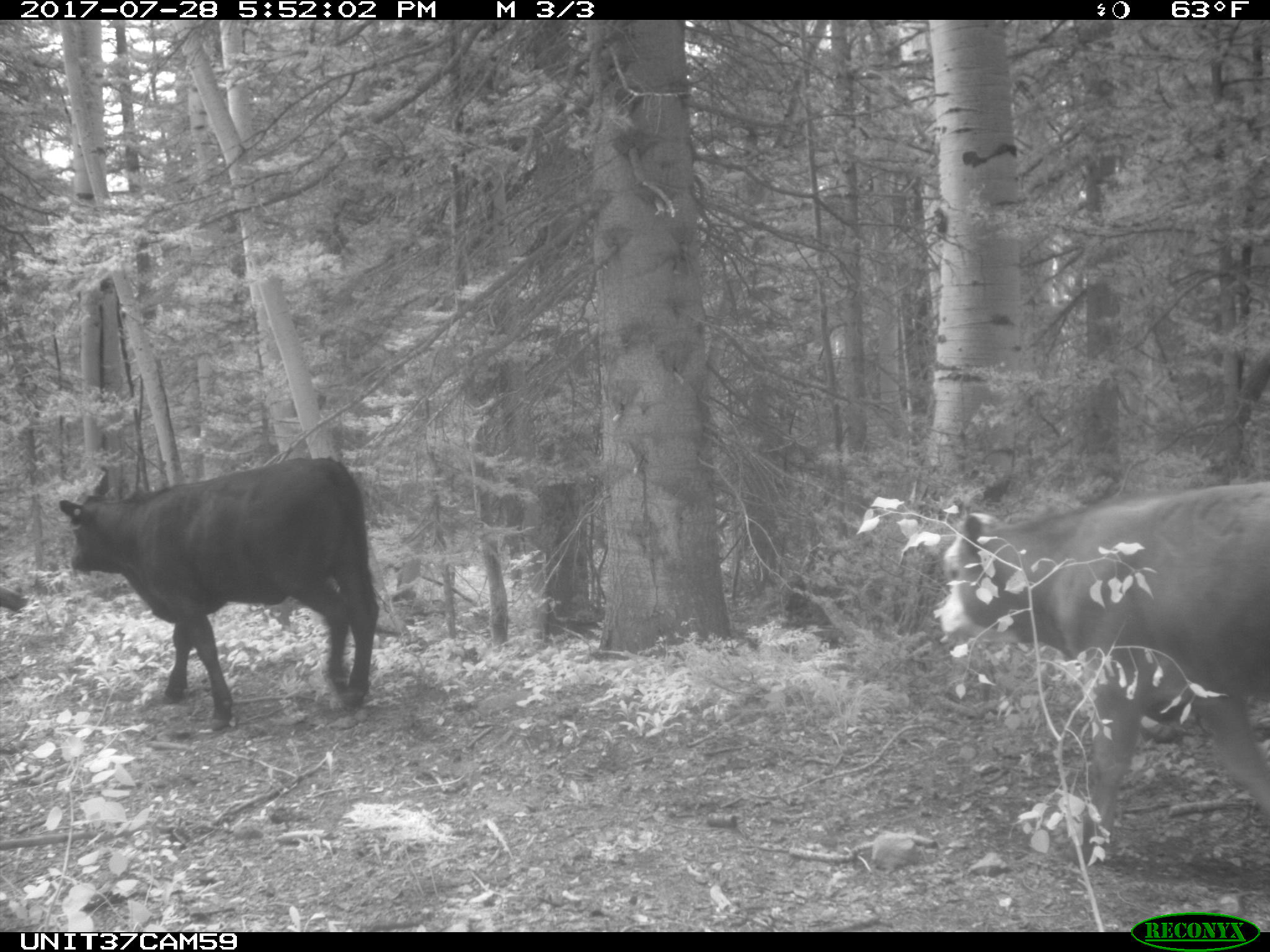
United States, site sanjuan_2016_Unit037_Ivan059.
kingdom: Animalia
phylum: Chordata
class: Mammalia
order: Artiodactyla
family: Bovidae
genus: Bos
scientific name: Bos taurus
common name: domestic cow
Bos taurus (domestic cow).